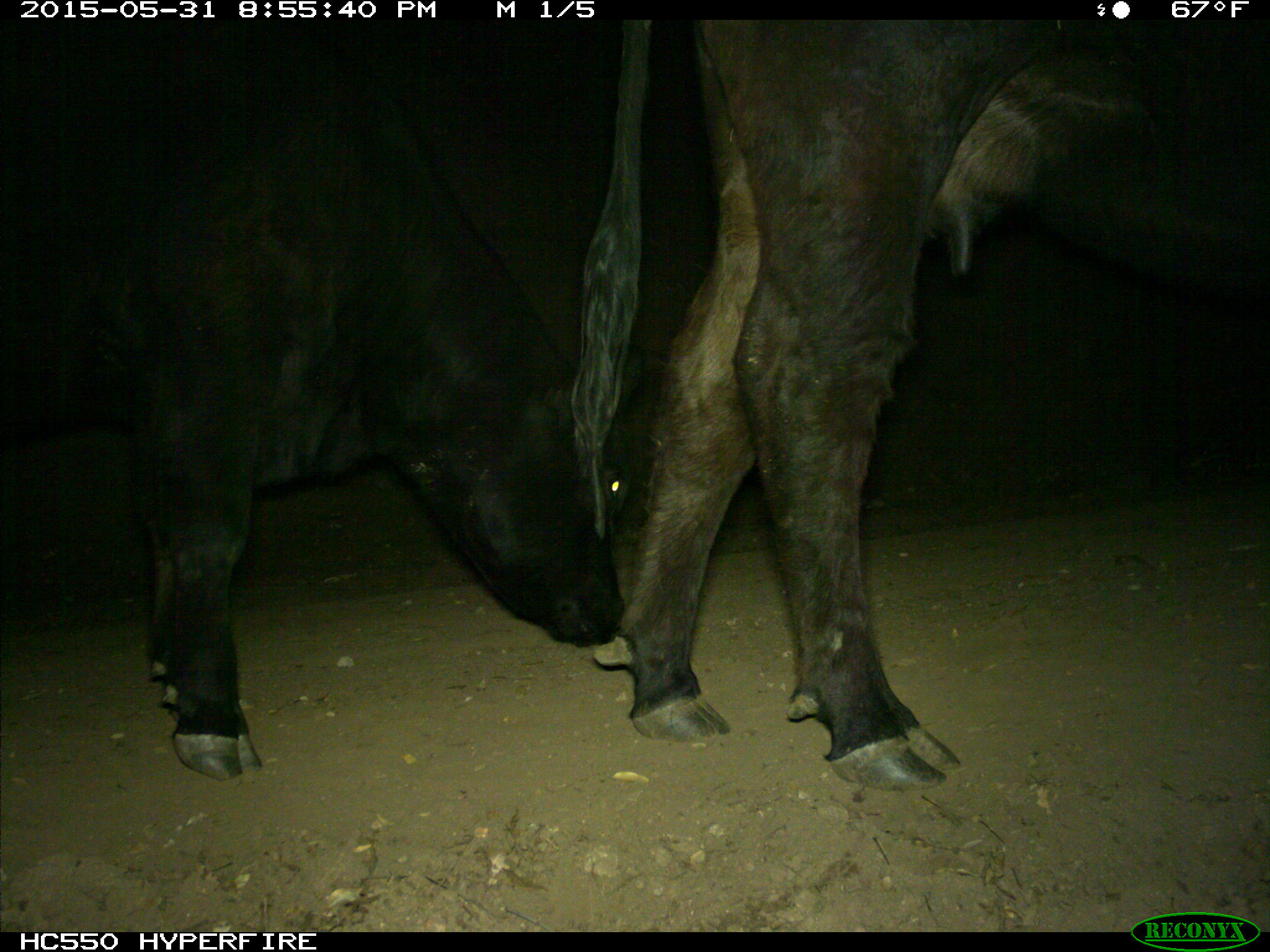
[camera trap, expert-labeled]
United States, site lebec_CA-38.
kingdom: Animalia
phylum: Chordata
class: Mammalia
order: Artiodactyla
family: Bovidae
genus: Bos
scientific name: Bos taurus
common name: domestic cow